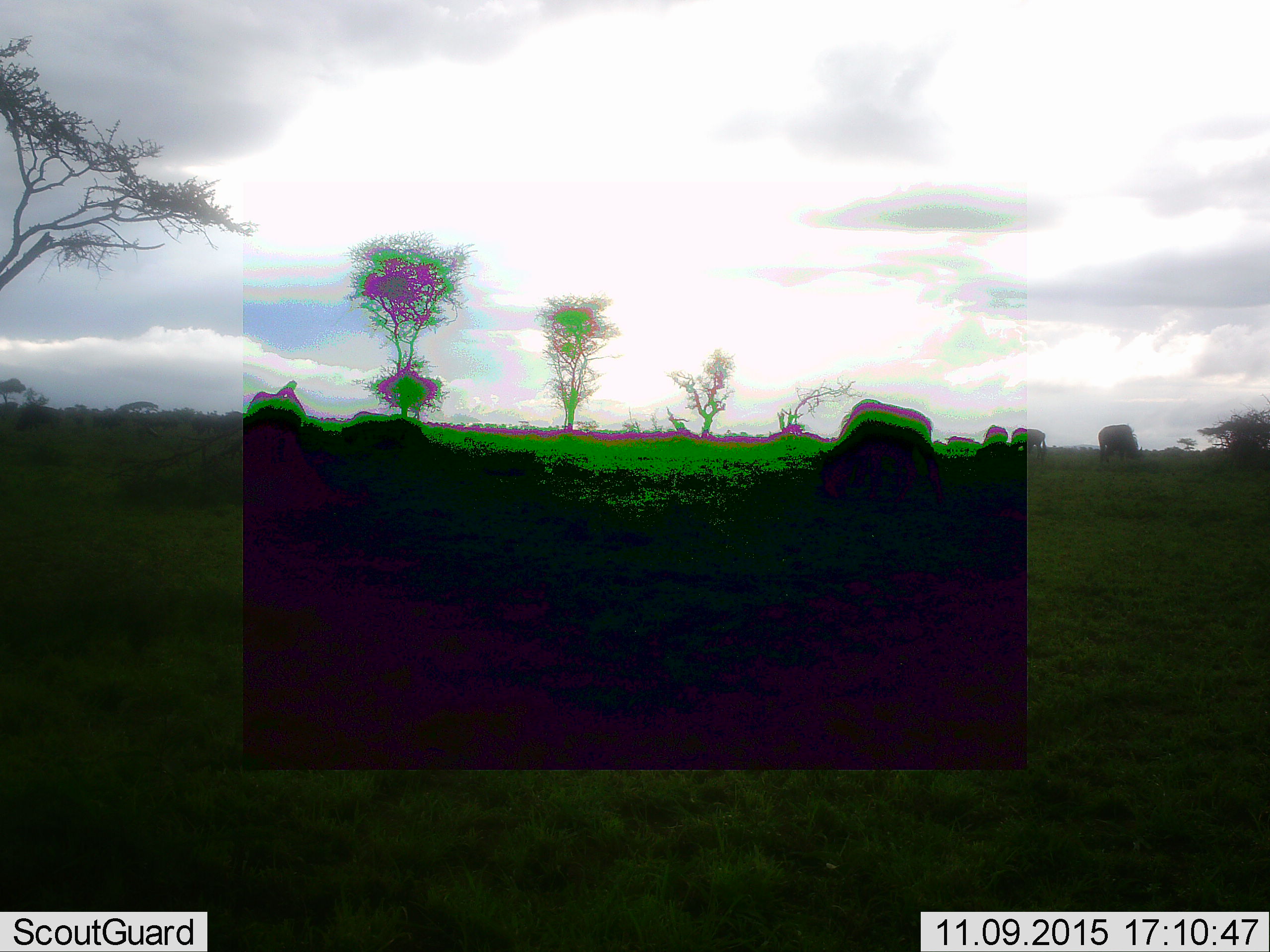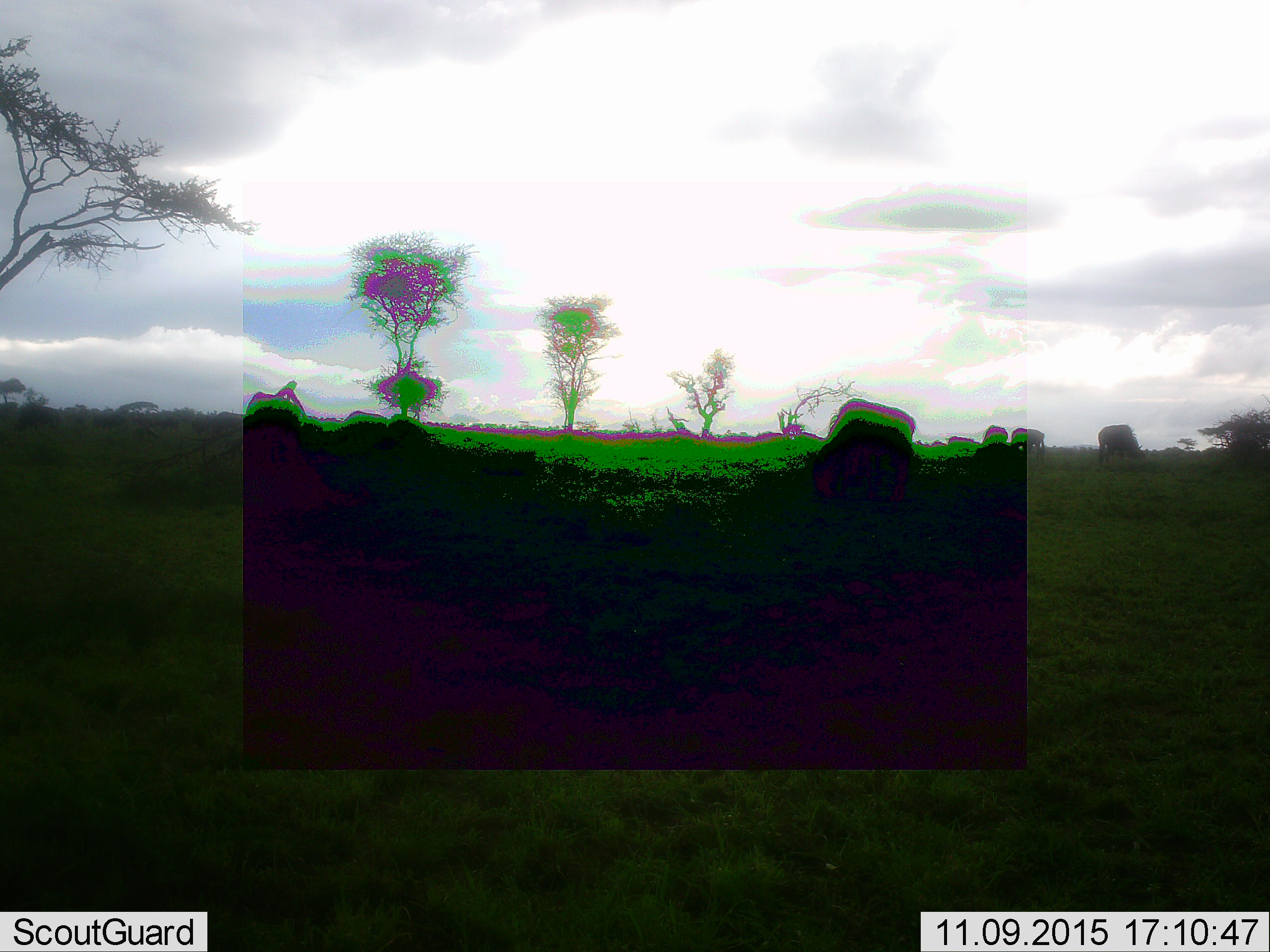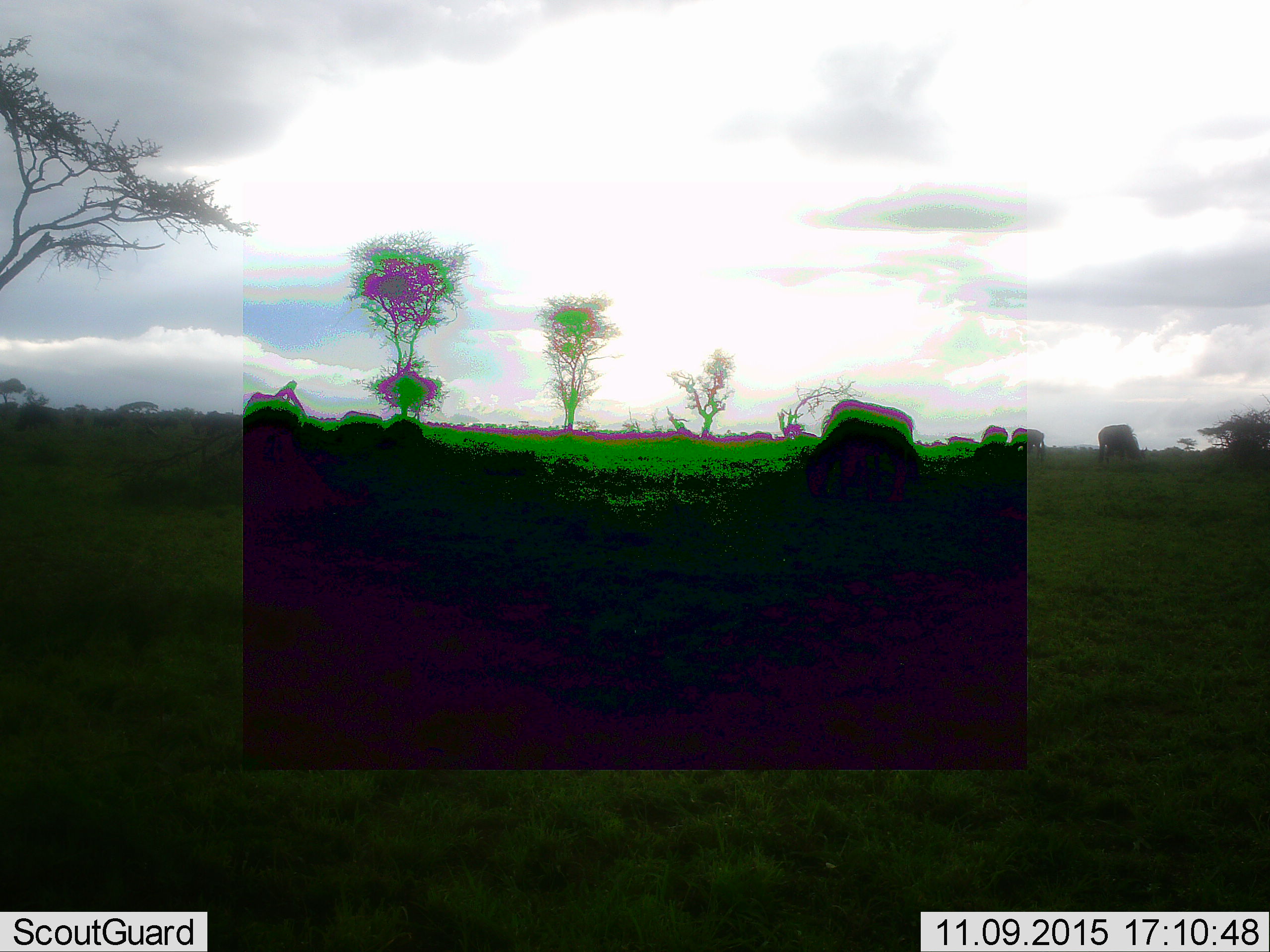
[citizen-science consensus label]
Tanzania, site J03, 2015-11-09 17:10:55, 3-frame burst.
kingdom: Animalia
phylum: Chordata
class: Mammalia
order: Artiodactyla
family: Bovidae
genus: Connochaetes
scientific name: Connochaetes taurinus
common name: blue wildebeest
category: wildebeest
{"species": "wildebeest (blue wildebeest) (Connochaetes taurinus)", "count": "8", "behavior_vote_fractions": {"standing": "14%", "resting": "0%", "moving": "29%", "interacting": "0%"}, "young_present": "0%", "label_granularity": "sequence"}